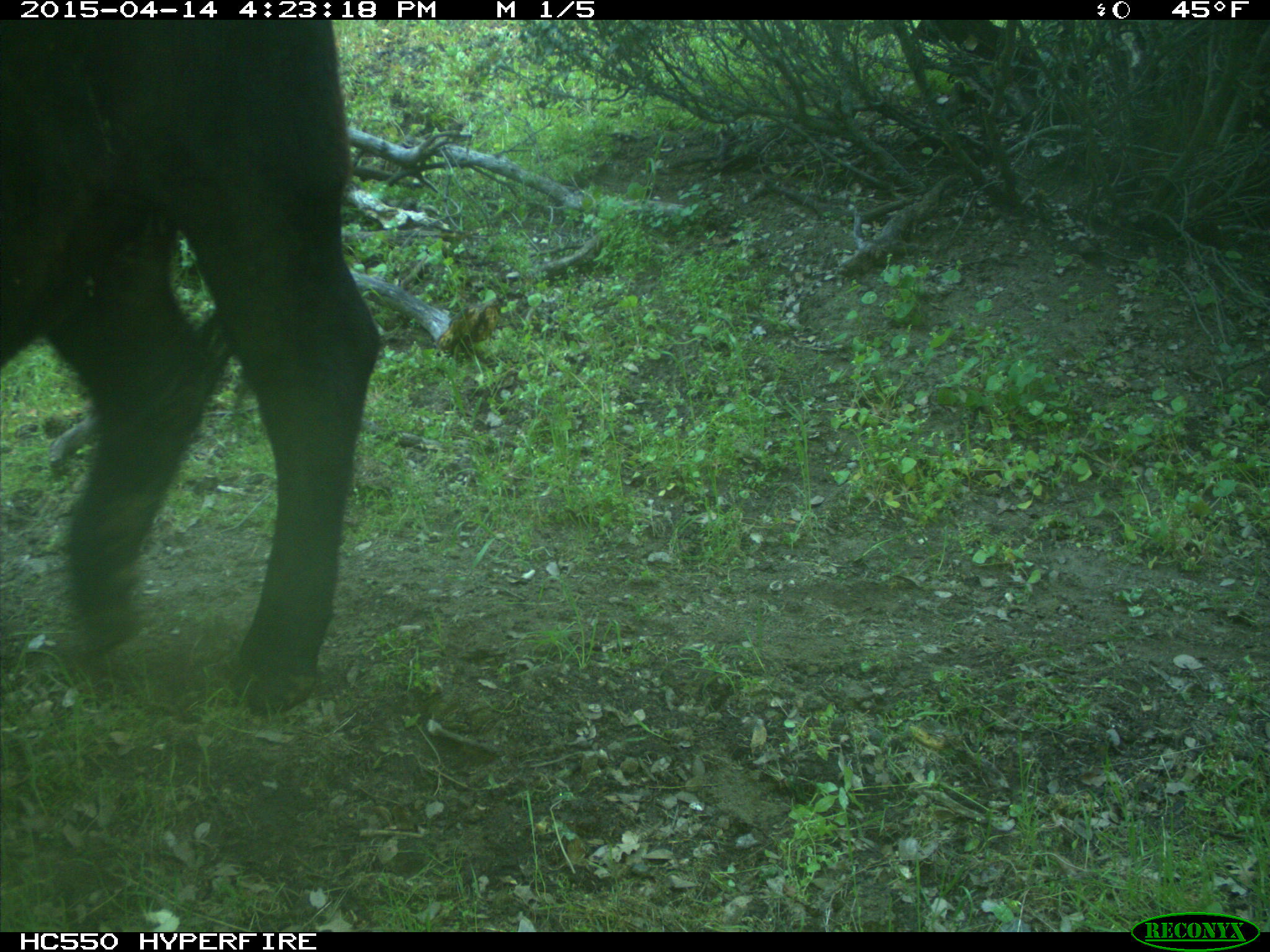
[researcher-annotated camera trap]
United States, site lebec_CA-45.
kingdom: Animalia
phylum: Chordata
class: Mammalia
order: Artiodactyla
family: Bovidae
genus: Bos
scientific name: Bos taurus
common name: domestic cow